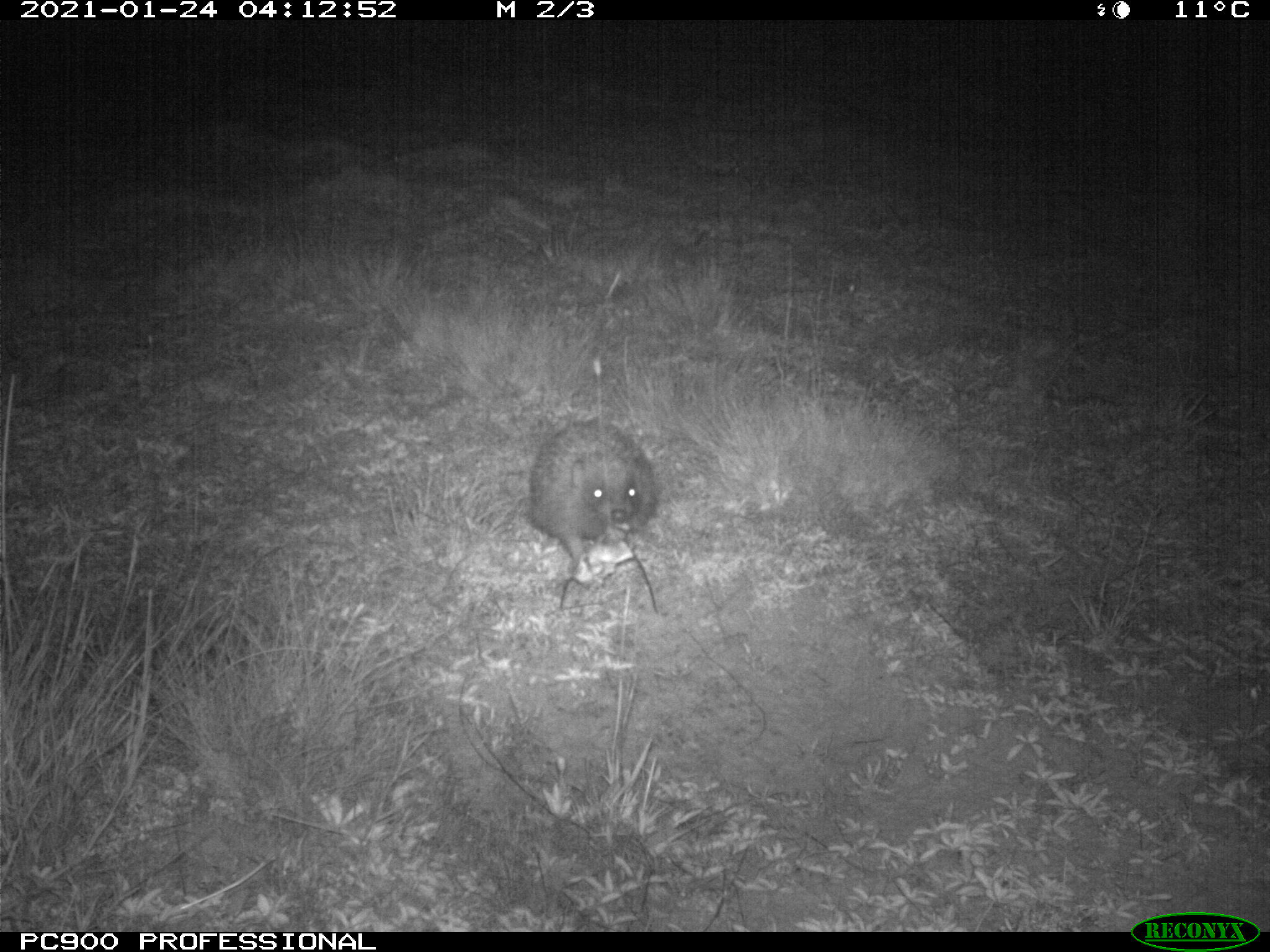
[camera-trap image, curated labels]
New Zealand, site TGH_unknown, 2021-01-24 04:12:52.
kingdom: Animalia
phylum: Chordata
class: Mammalia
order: Eulipotyphla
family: Erinaceidae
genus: Erinaceus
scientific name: Erinaceus europaeus europaeus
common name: european hedgehog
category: hedgehog